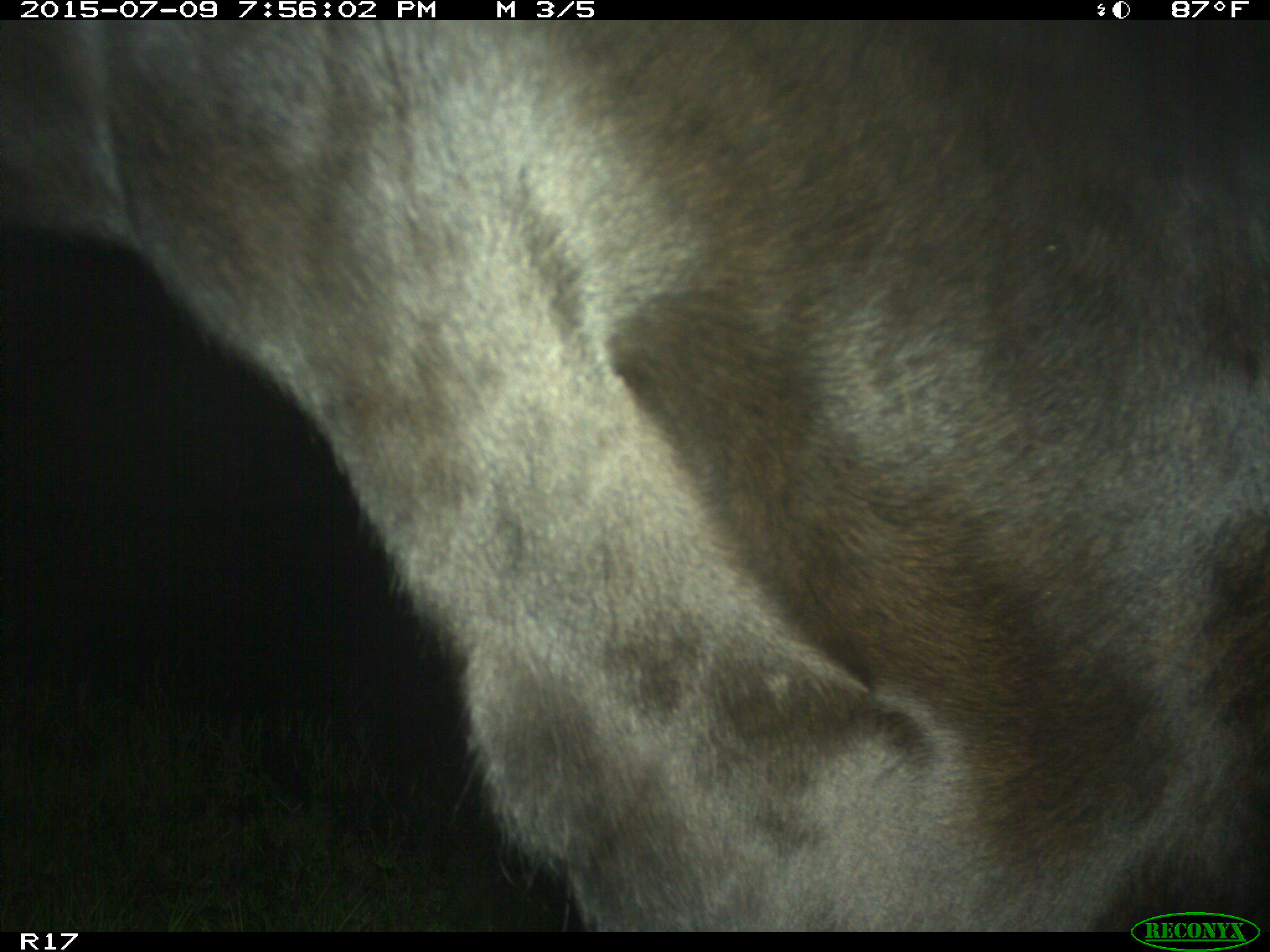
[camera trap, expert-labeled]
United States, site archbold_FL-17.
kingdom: Animalia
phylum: Chordata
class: Mammalia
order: Artiodactyla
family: Bovidae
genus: Bos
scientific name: Bos taurus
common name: domestic cow